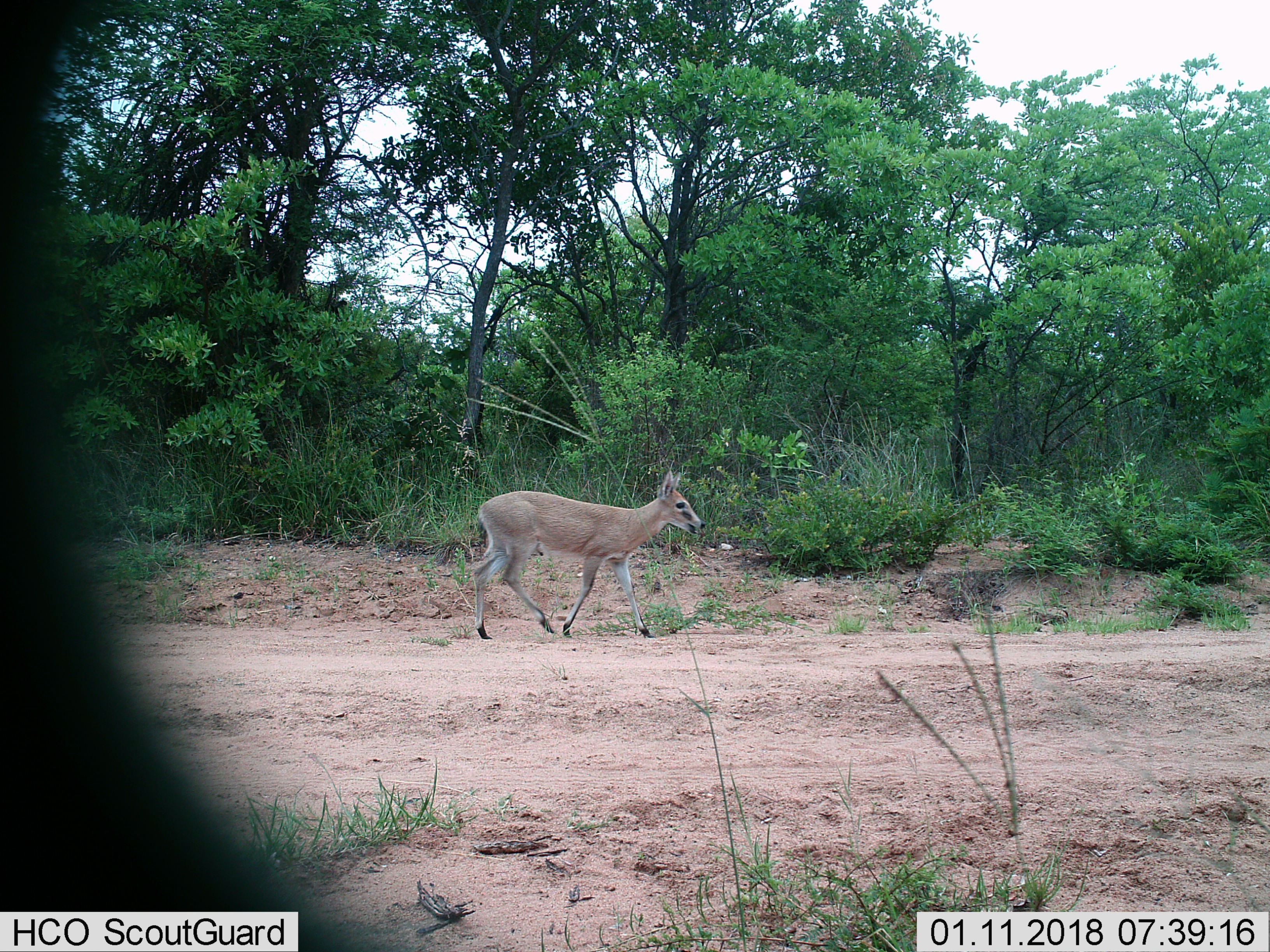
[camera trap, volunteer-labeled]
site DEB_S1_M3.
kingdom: Animalia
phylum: Chordata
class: Mammalia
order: Artiodactyla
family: Bovidae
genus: Sylvicapra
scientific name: Sylvicapra grimmia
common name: common duiker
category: duikercommongrey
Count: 1.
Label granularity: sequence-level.